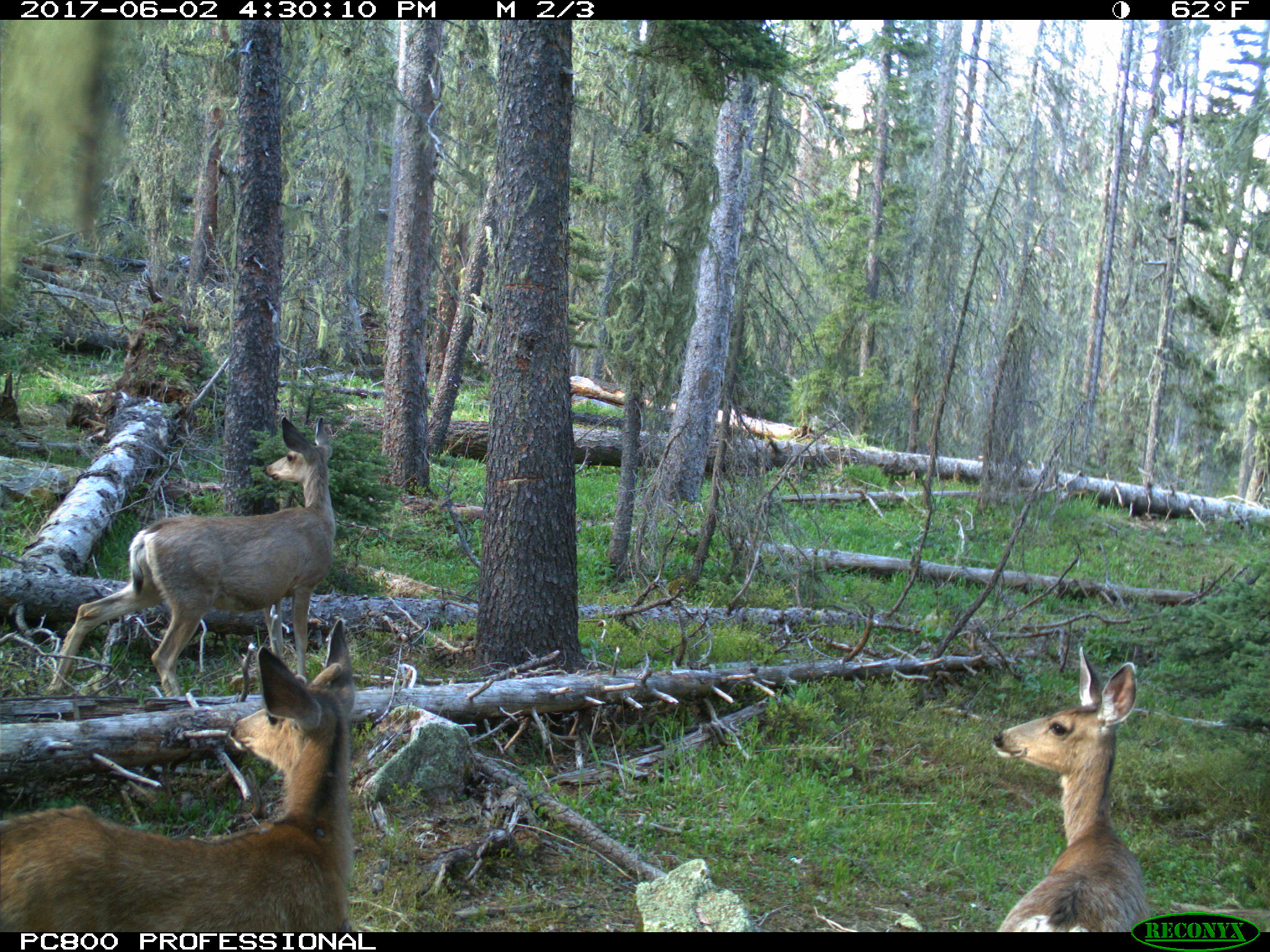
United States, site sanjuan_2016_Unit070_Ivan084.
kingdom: Animalia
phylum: Chordata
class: Mammalia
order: Artiodactyla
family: Cervidae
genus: Odocoileus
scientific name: Odocoileus hemionus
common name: mule deer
Odocoileus hemionus (mule deer).